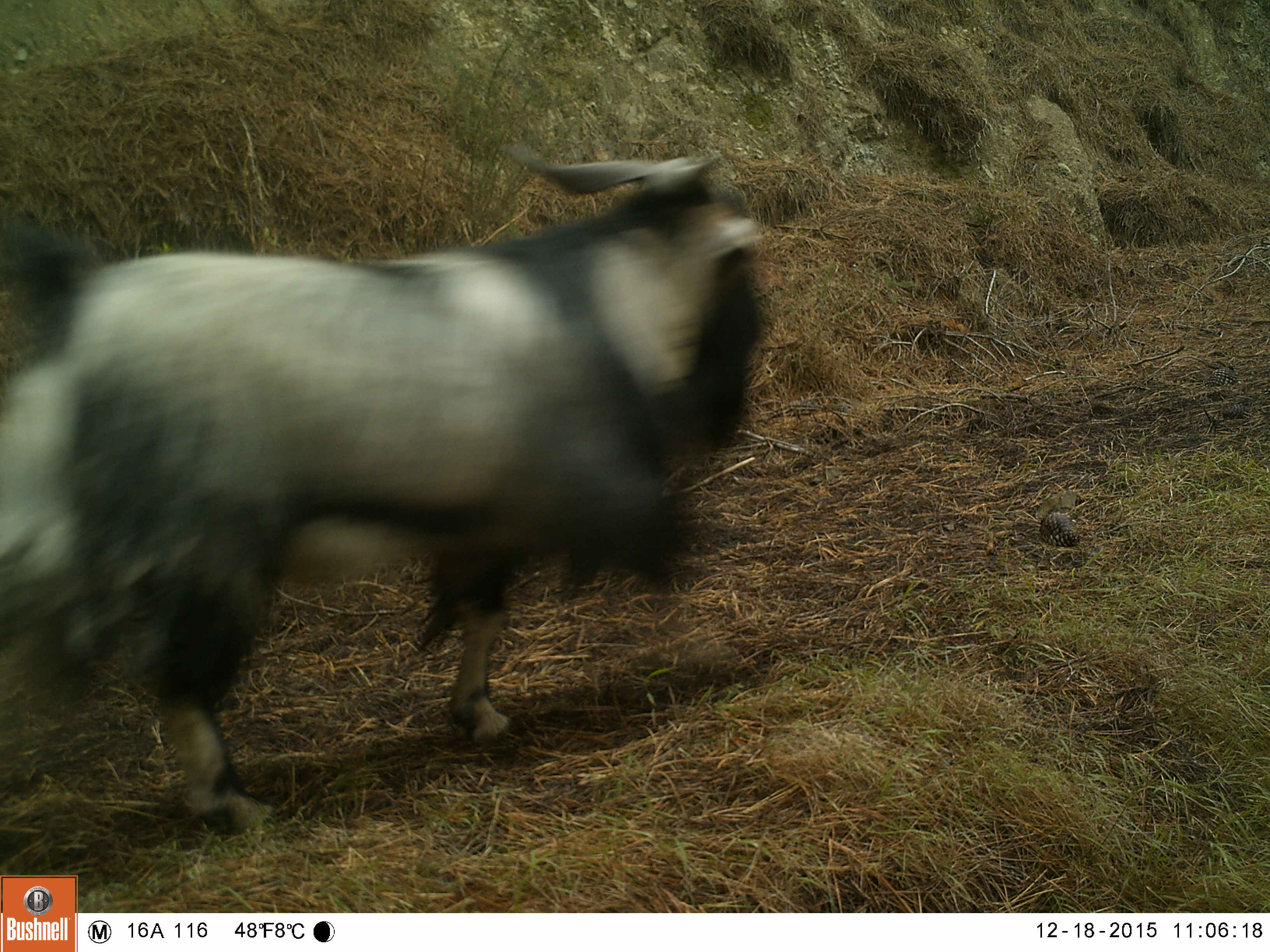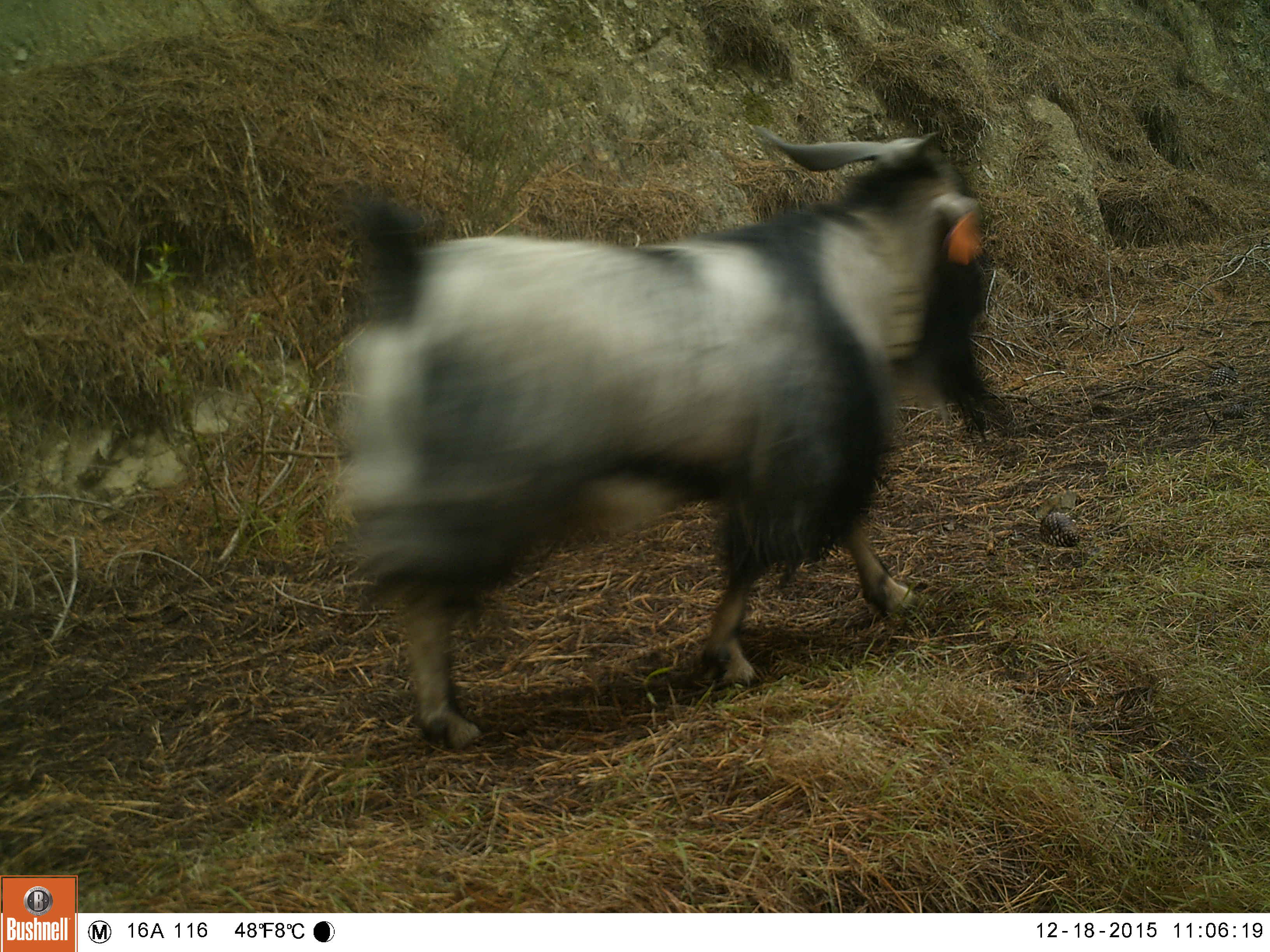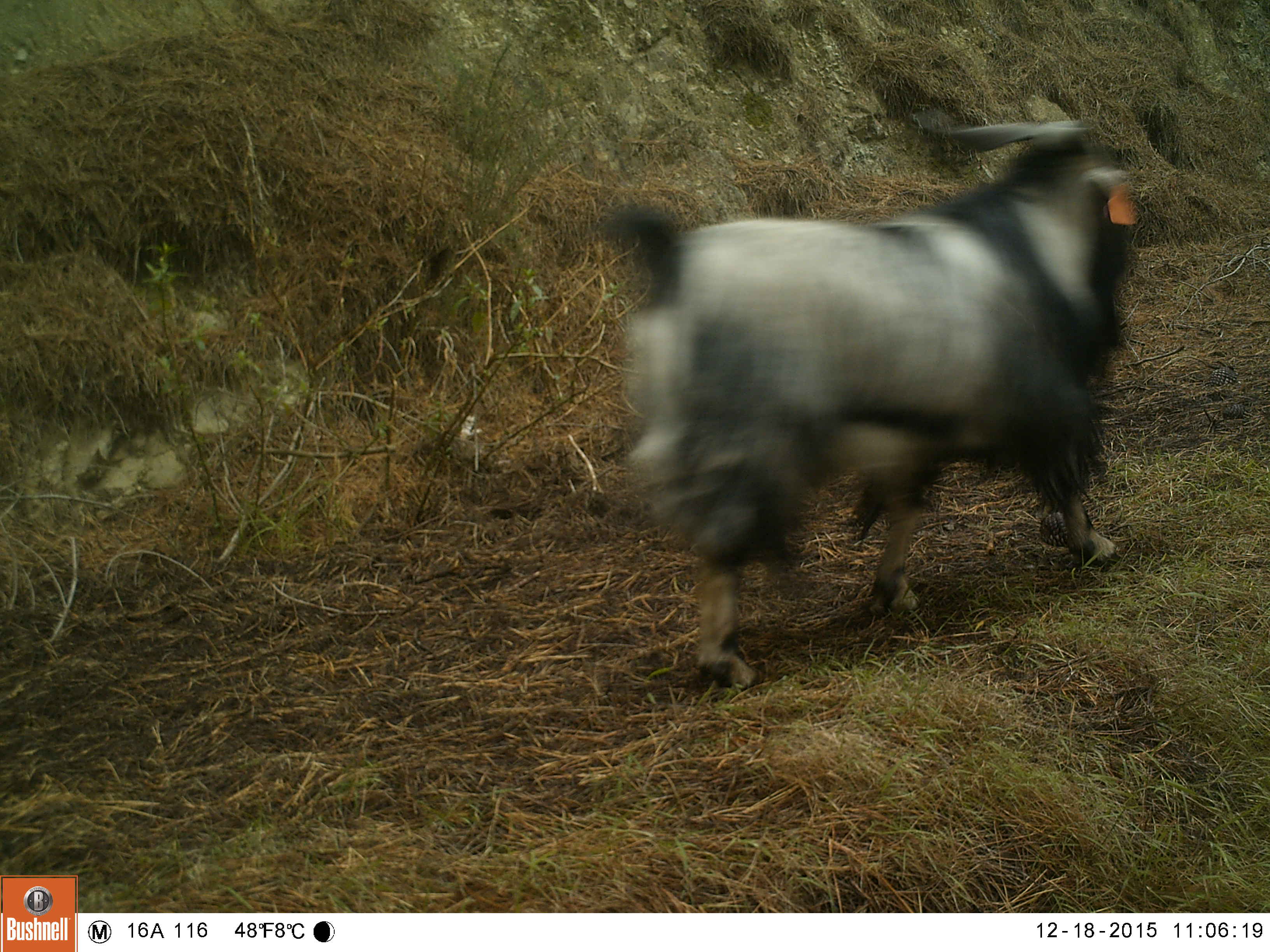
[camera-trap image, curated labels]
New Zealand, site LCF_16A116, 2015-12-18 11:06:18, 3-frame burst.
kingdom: Animalia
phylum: Chordata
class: Mammalia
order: Artiodactyla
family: Bovidae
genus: Capra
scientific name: Capra hircus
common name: goat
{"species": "goat (Capra hircus)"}